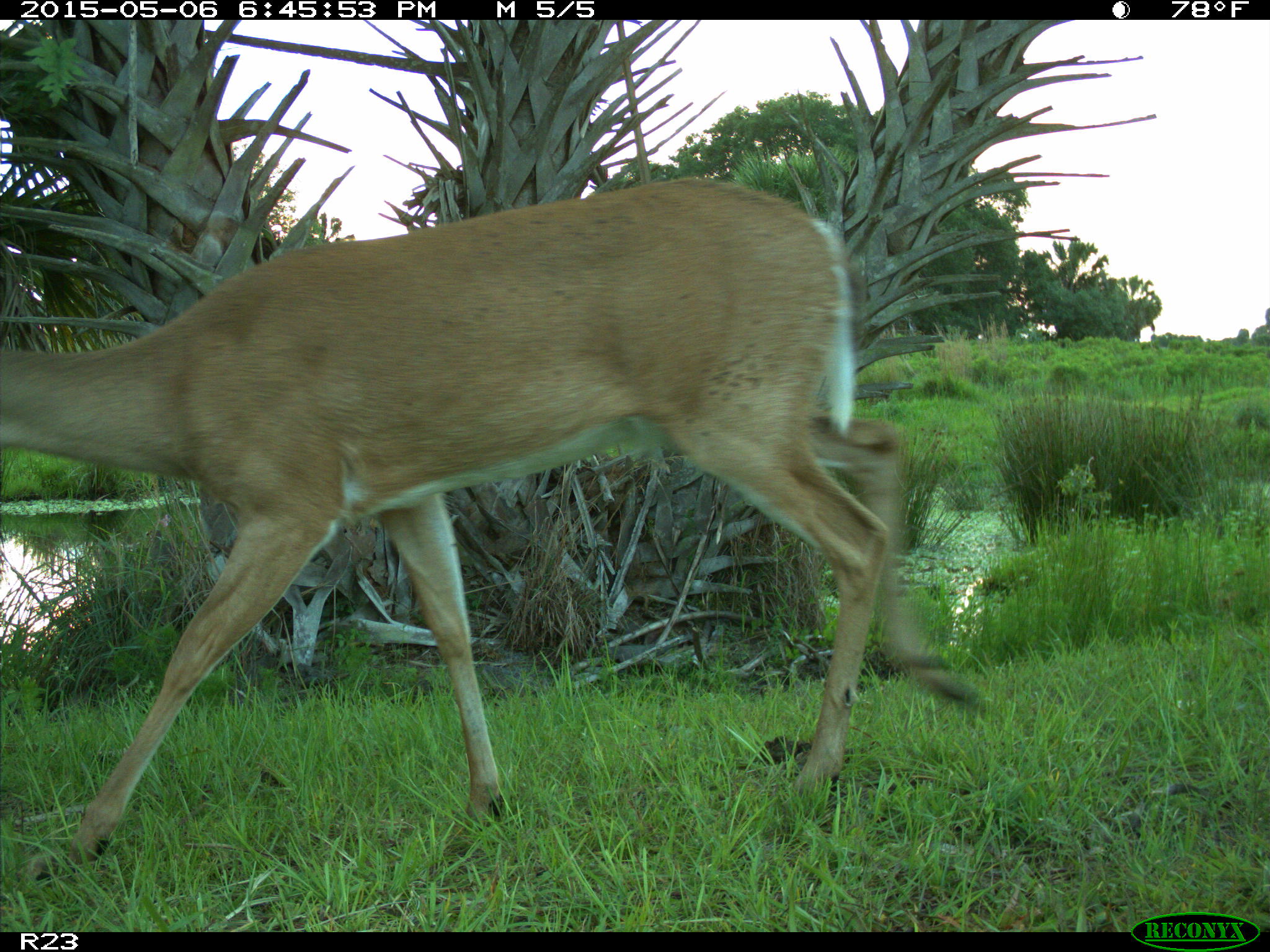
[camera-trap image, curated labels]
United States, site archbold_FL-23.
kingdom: Animalia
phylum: Chordata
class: Mammalia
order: Artiodactyla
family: Bovidae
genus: Bos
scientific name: Bos taurus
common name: domestic cow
Bos taurus (domestic cow).